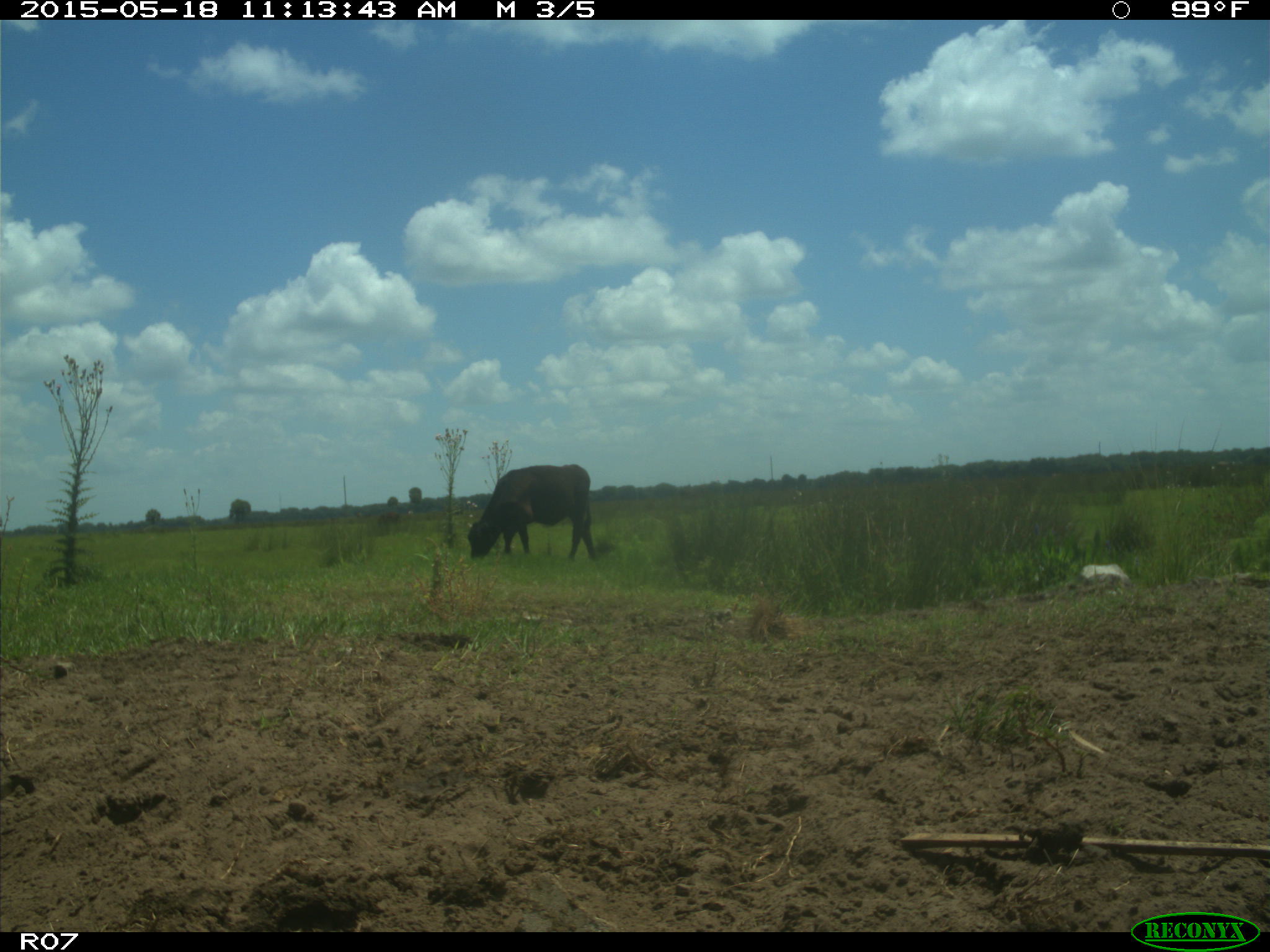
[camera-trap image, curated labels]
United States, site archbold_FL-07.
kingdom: Animalia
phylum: Chordata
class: Mammalia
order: Artiodactyla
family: Bovidae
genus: Bos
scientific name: Bos taurus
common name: domestic cow